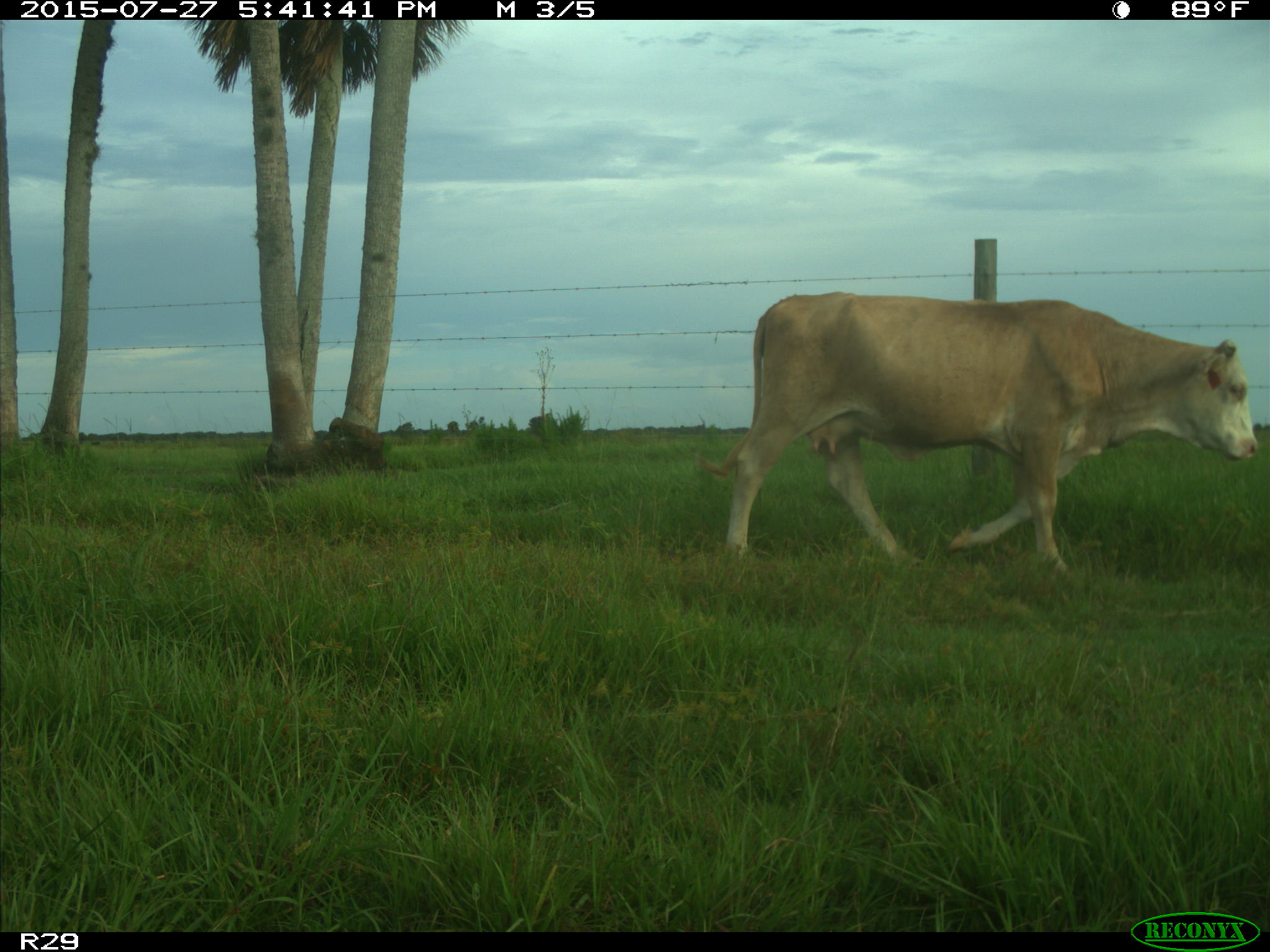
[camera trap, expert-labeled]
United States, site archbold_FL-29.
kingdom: Animalia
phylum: Chordata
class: Mammalia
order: Artiodactyla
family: Bovidae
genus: Bos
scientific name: Bos taurus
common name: domestic cow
Bos taurus (domestic cow).